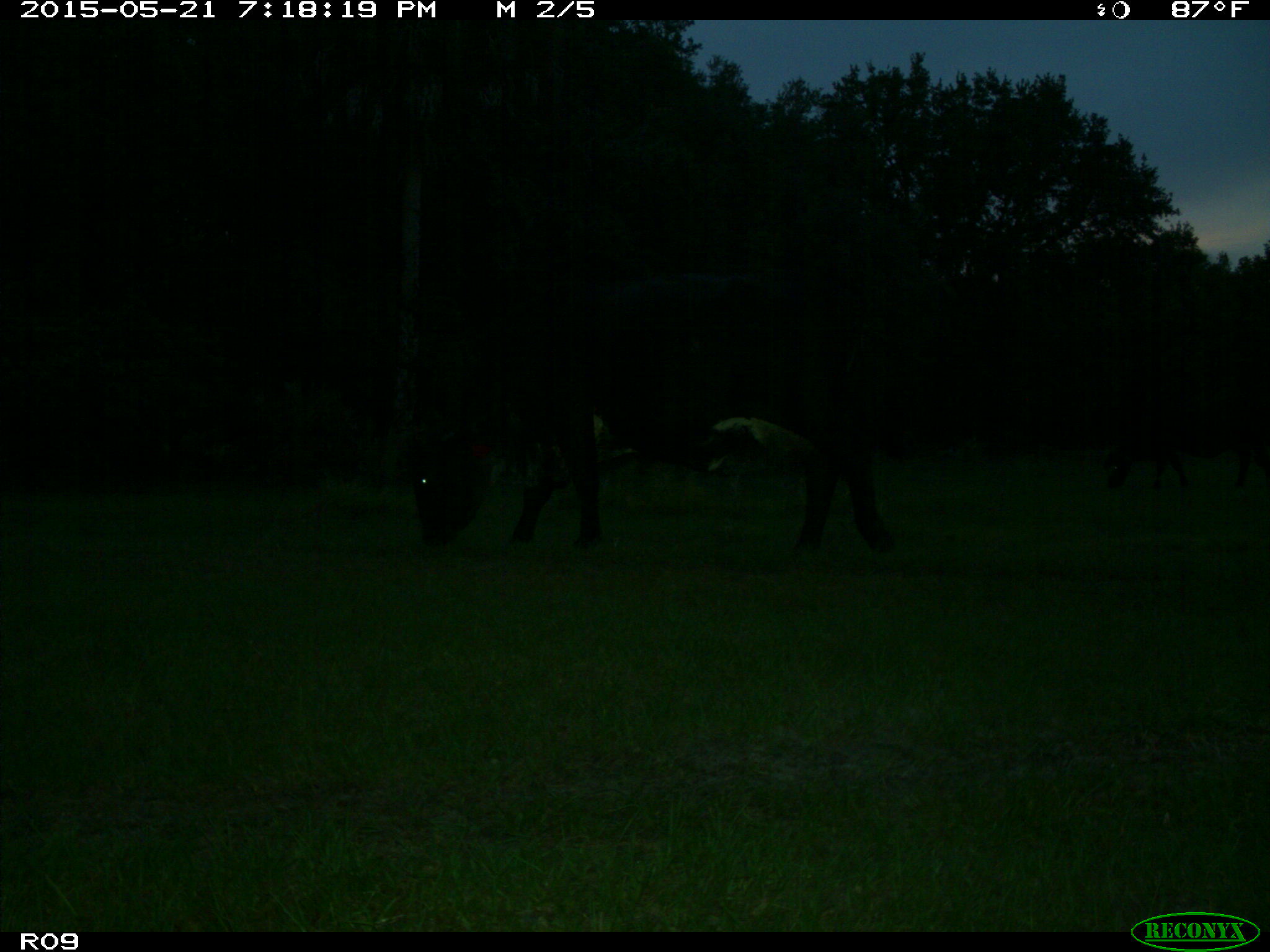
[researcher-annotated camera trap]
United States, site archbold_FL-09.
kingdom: Animalia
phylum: Chordata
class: Mammalia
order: Artiodactyla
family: Bovidae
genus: Bos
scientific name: Bos taurus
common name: domestic cow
Bos taurus (domestic cow).